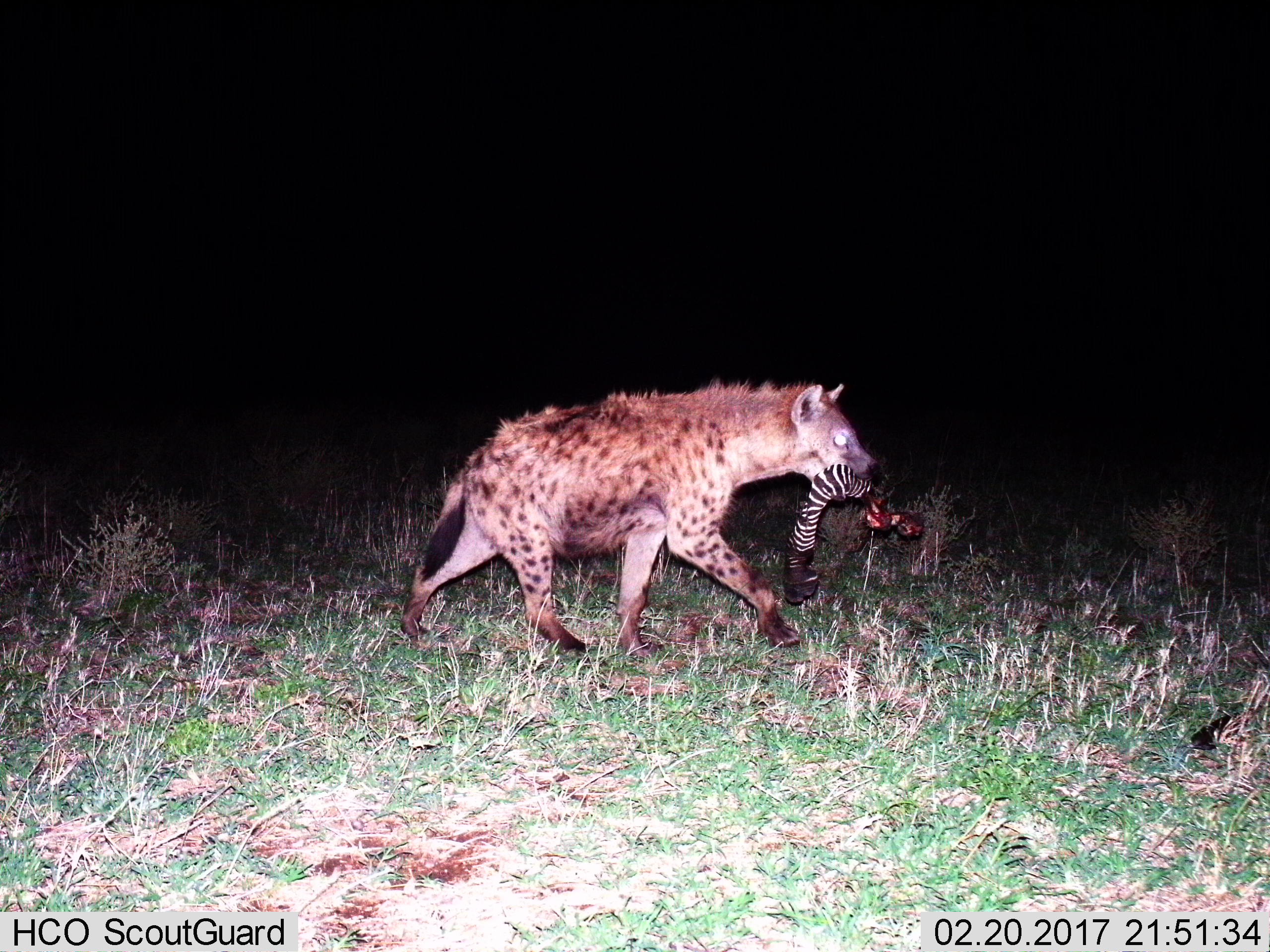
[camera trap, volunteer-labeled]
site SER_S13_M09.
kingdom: Animalia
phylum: Chordata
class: Mammalia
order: Carnivora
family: Hyaenidae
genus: Crocuta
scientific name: Crocuta crocuta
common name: spotted hyena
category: hyenaspotted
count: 1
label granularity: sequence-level